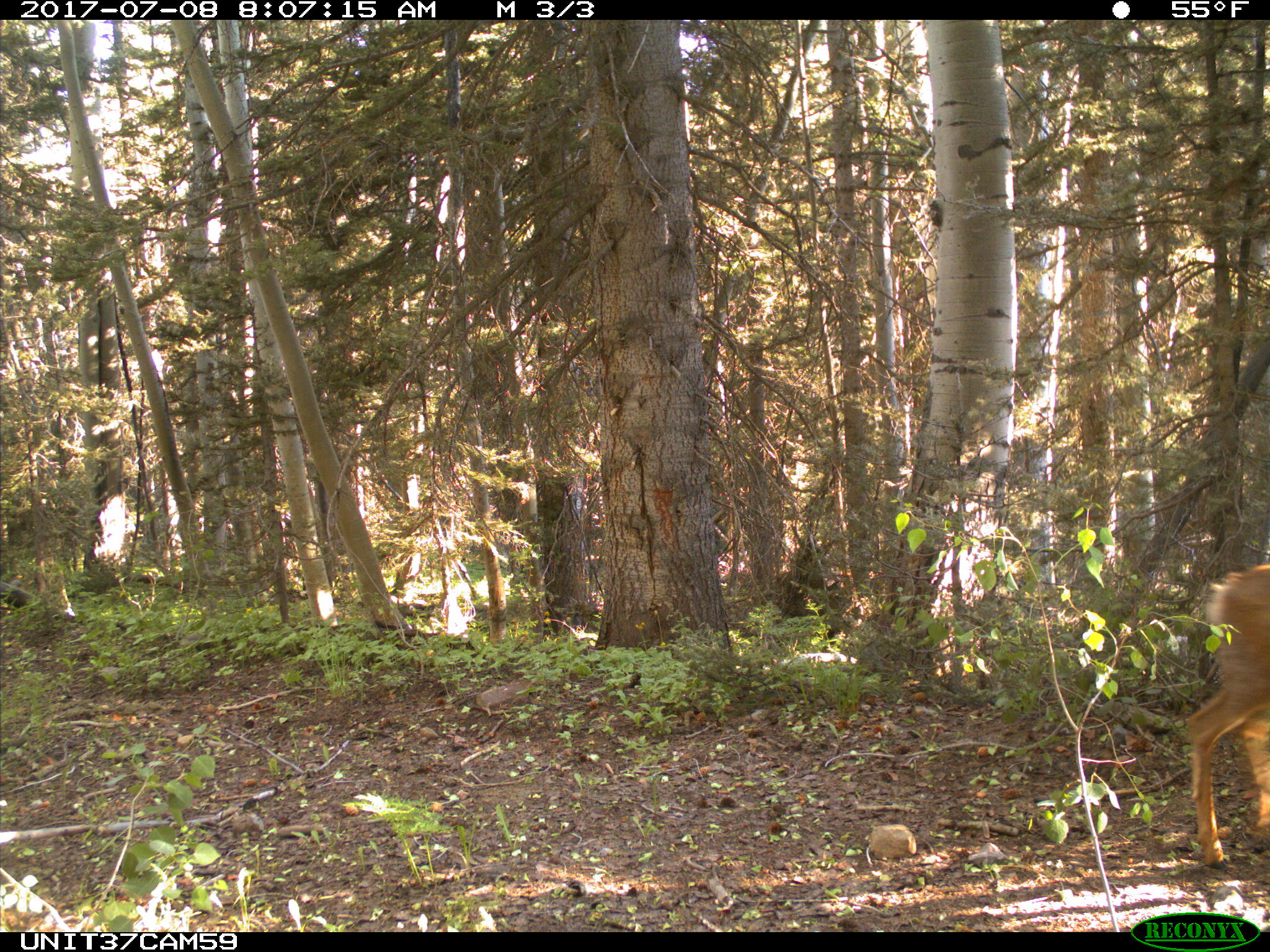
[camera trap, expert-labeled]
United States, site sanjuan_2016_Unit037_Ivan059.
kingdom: Animalia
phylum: Chordata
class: Mammalia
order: Artiodactyla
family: Cervidae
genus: Odocoileus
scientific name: Odocoileus hemionus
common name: mule deer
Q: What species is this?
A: Odocoileus hemionus (mule deer).